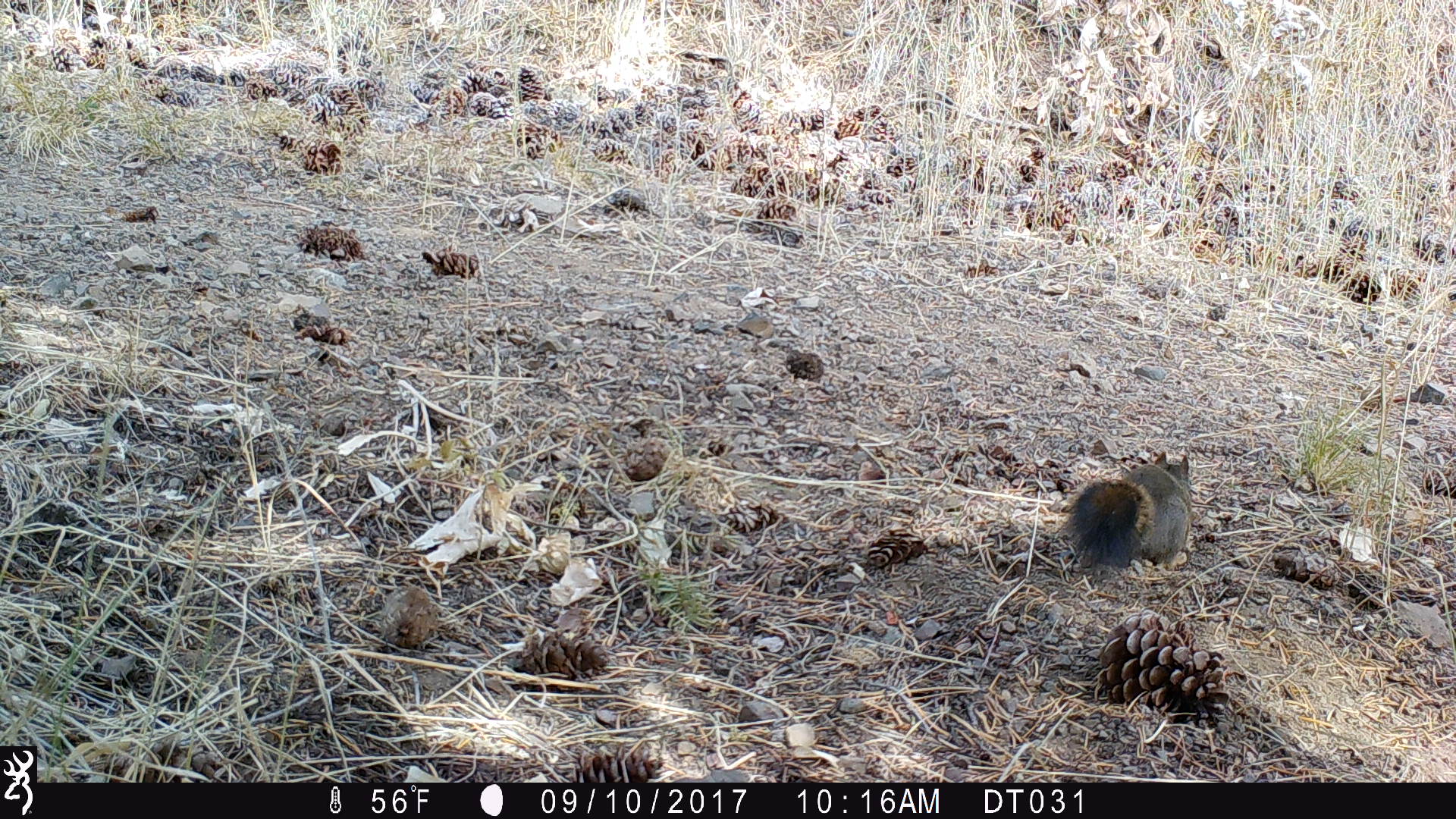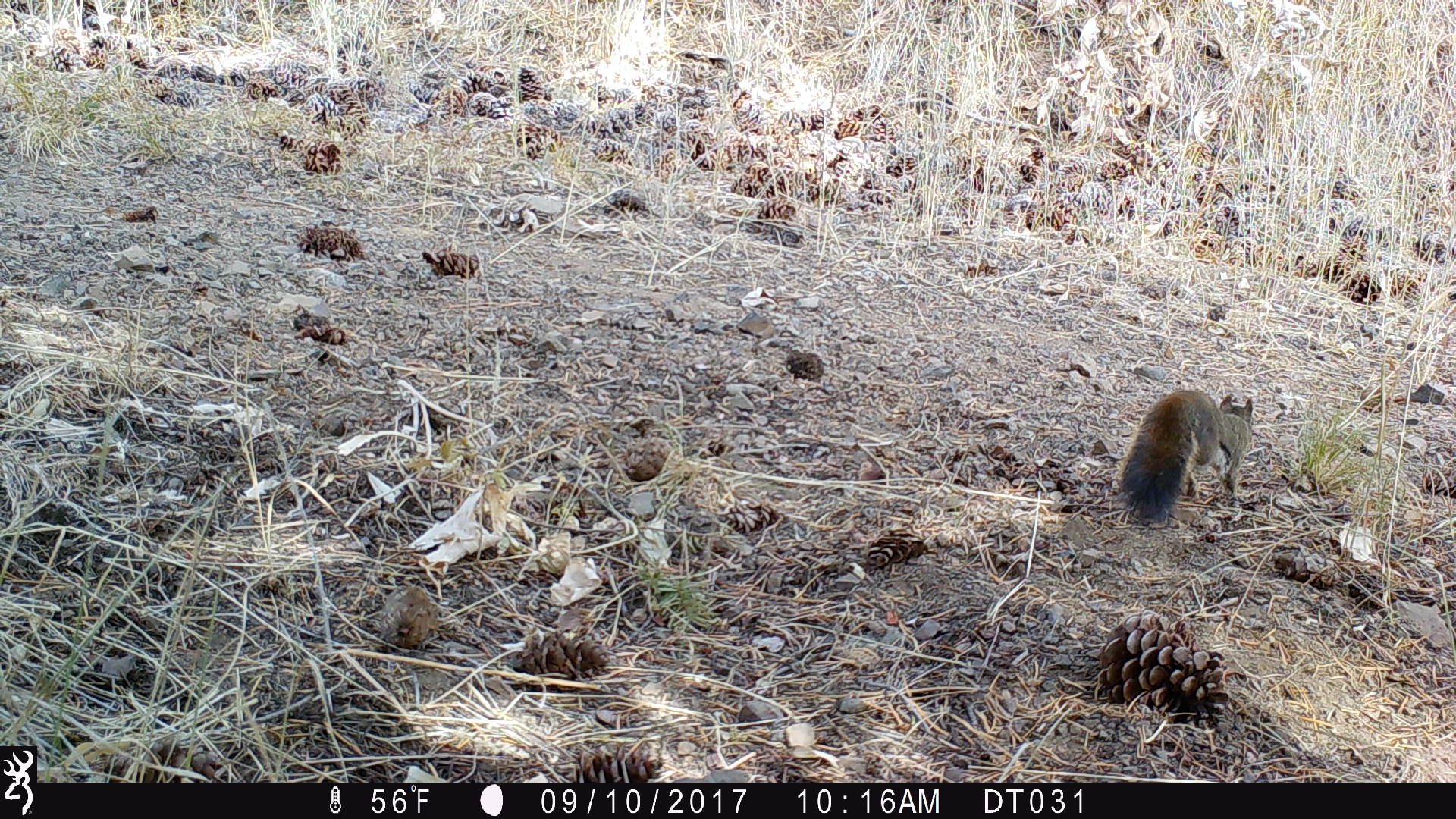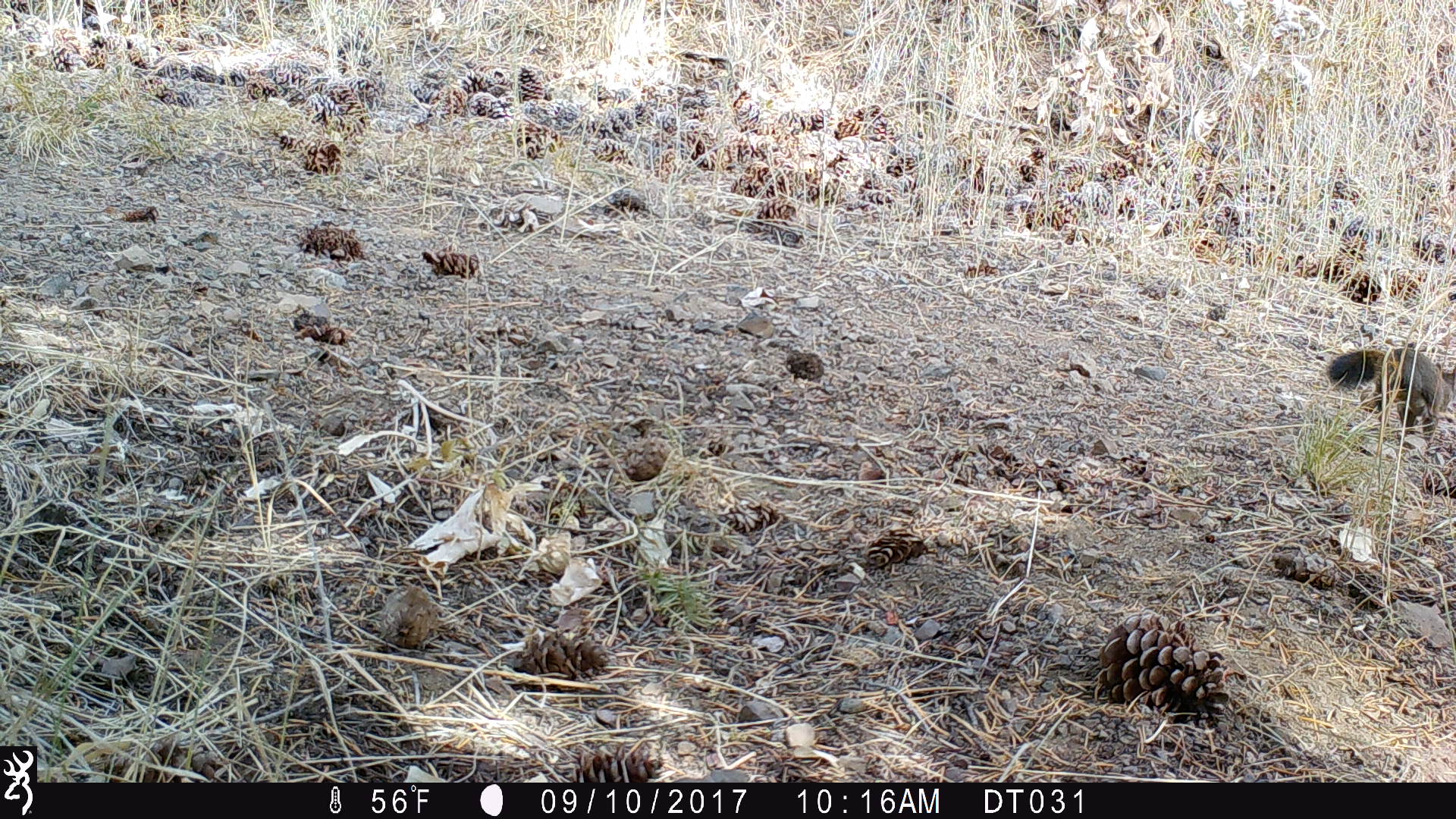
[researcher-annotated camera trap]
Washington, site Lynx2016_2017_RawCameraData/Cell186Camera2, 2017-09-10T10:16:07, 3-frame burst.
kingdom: Animalia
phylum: Chordata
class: Mammalia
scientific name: Mammalia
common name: small mammal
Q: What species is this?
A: Small mammal (Mammalia).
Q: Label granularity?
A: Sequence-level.